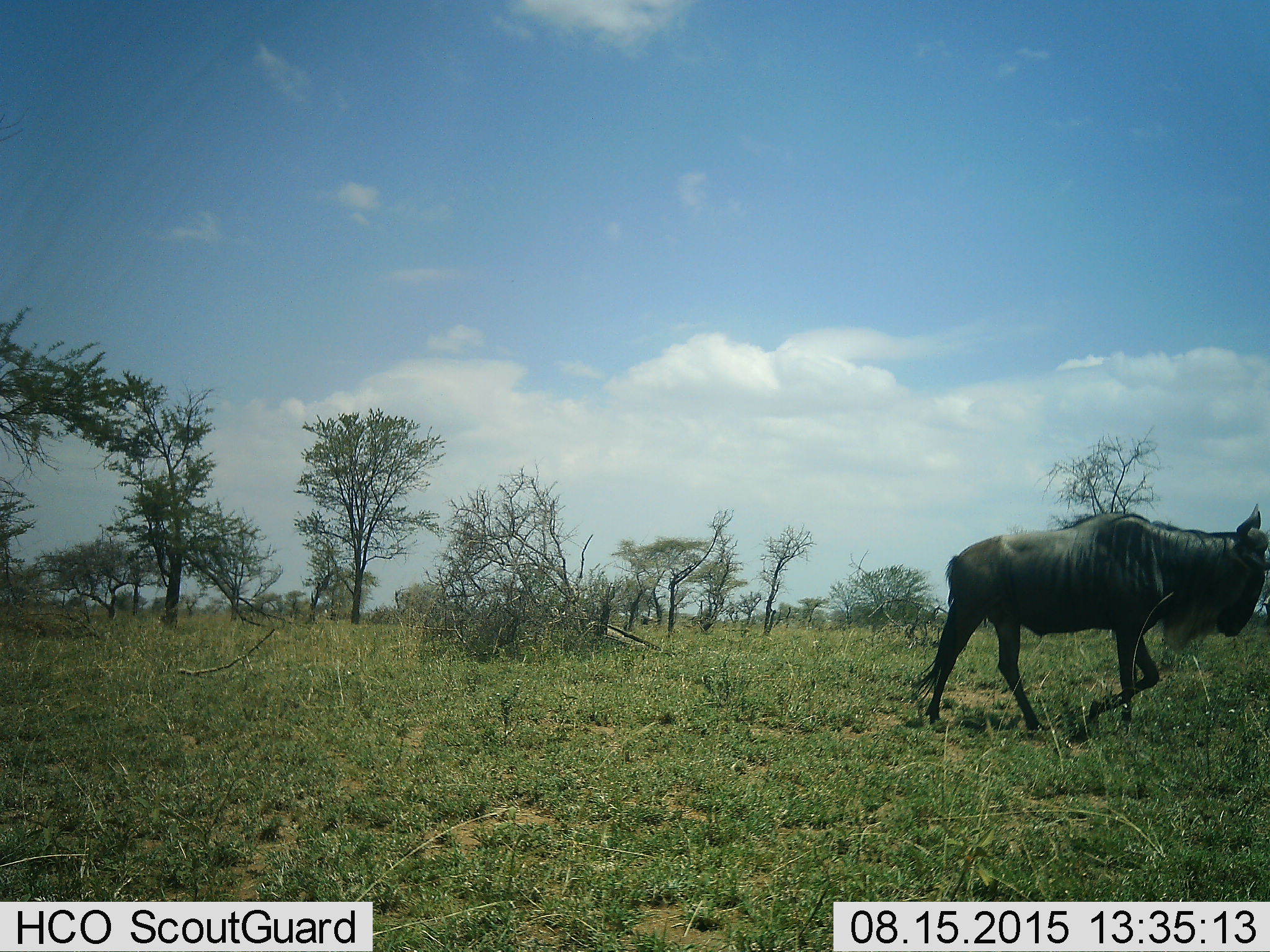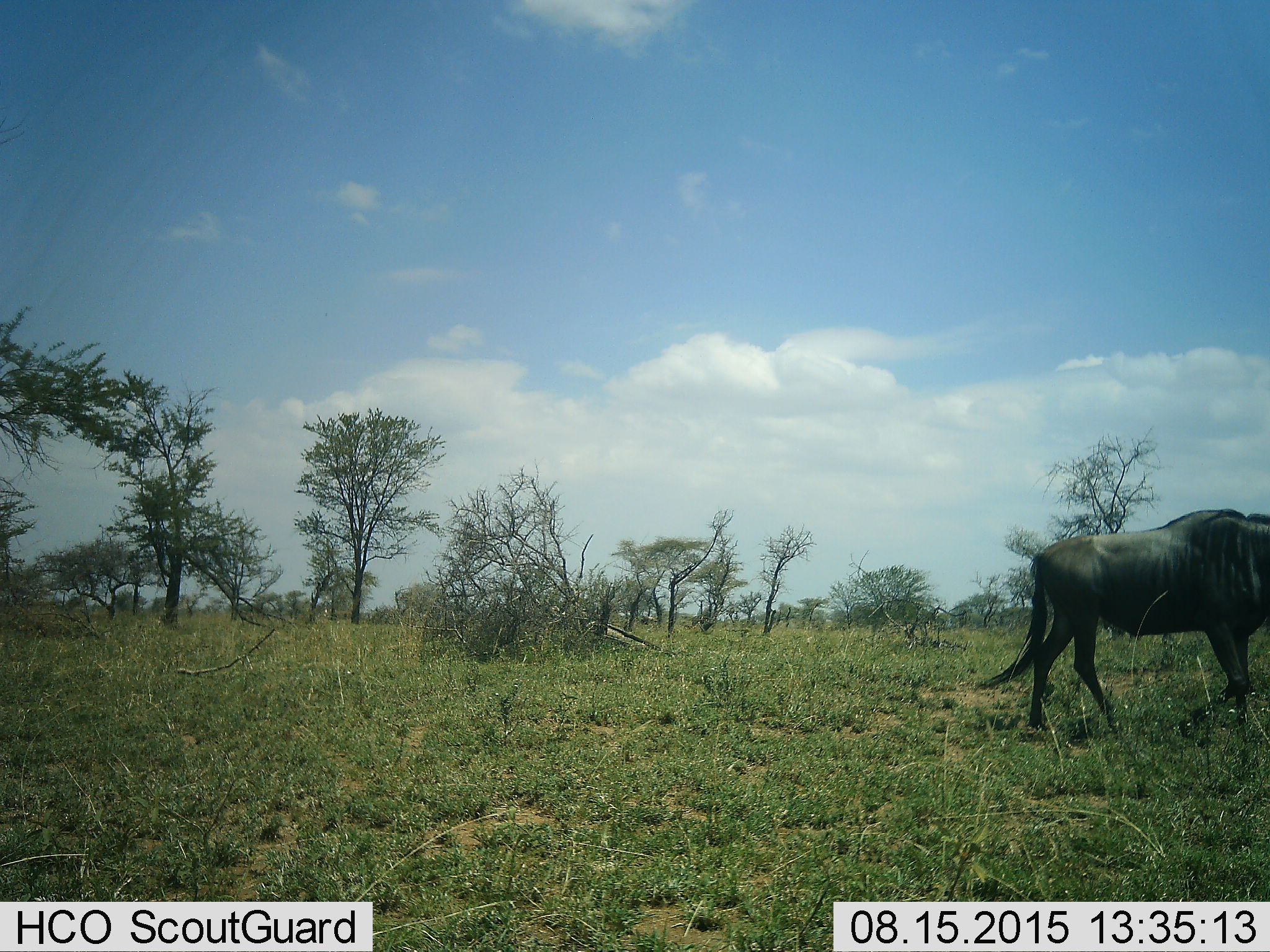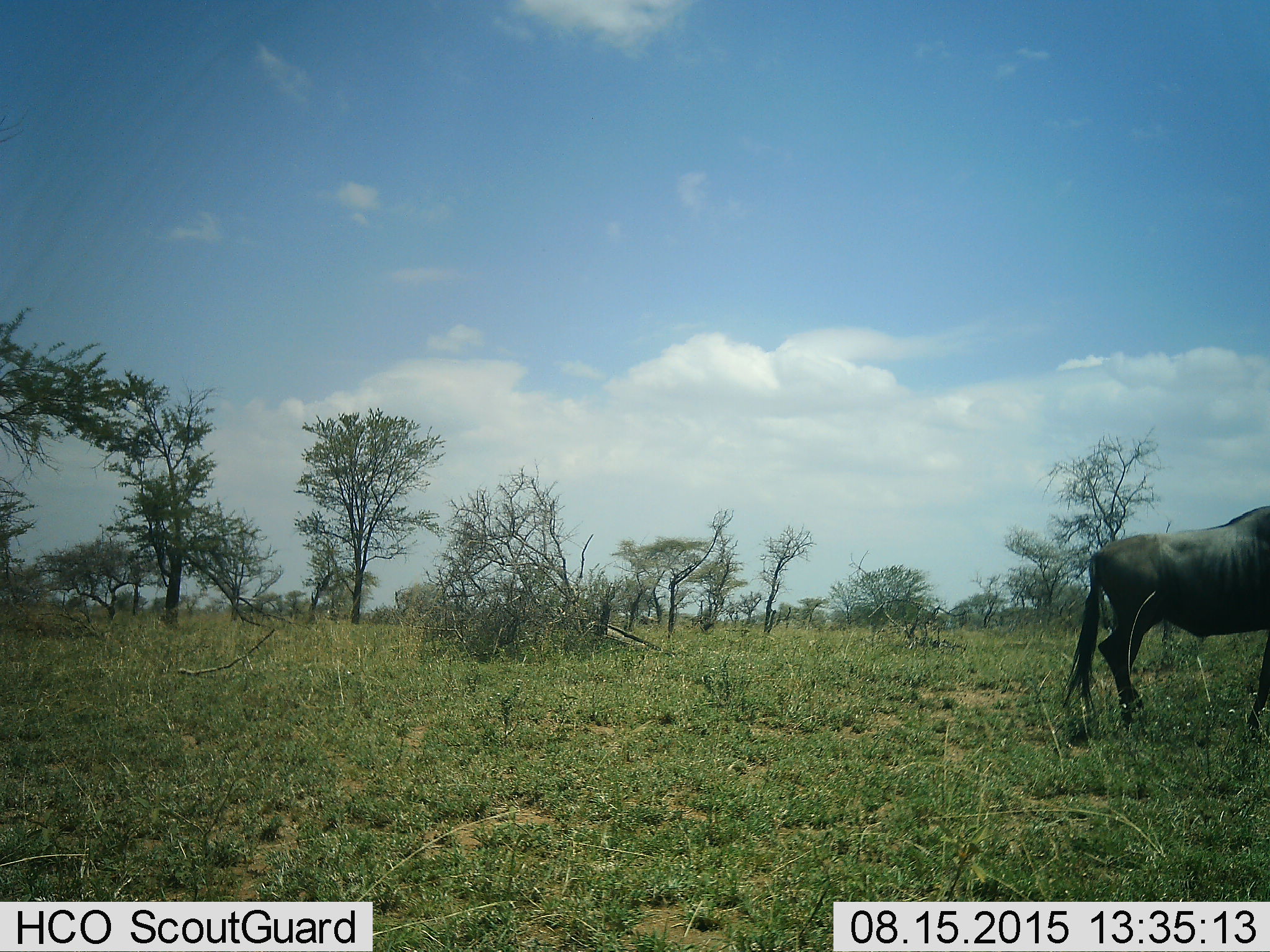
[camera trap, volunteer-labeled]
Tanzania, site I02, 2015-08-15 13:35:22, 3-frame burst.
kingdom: Animalia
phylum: Chordata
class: Mammalia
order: Artiodactyla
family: Bovidae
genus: Connochaetes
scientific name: Connochaetes taurinus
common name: blue wildebeest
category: wildebeest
Wildebeest (blue wildebeest) (Connochaetes taurinus), count 1. Behavior (volunteer vote fractions): standing 12%, resting 12%, moving 88%, interacting 0%. Young present (vote fraction): 0%. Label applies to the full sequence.